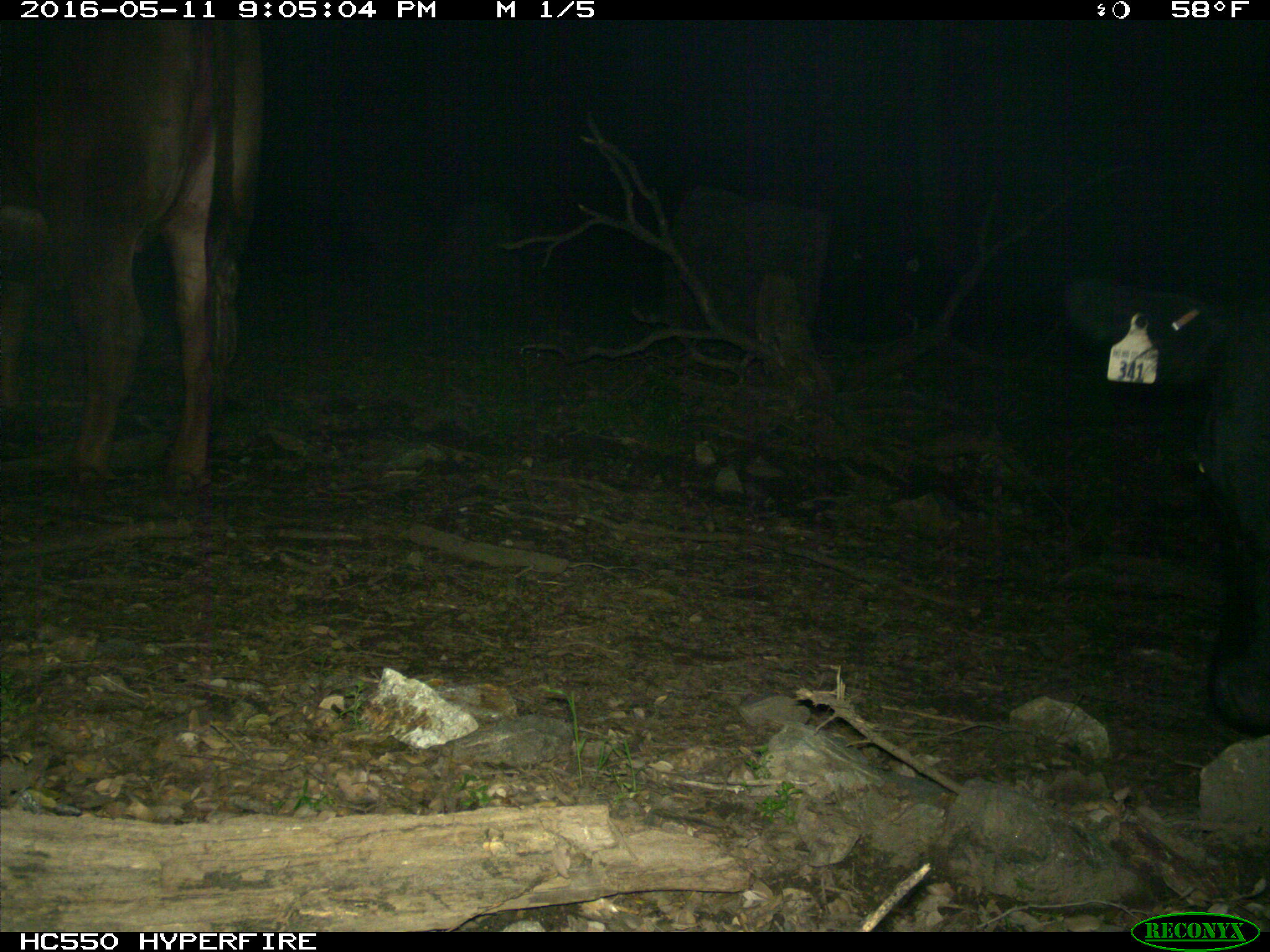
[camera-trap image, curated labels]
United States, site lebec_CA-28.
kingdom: Animalia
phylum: Chordata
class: Mammalia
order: Artiodactyla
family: Bovidae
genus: Bos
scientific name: Bos taurus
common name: domestic cow